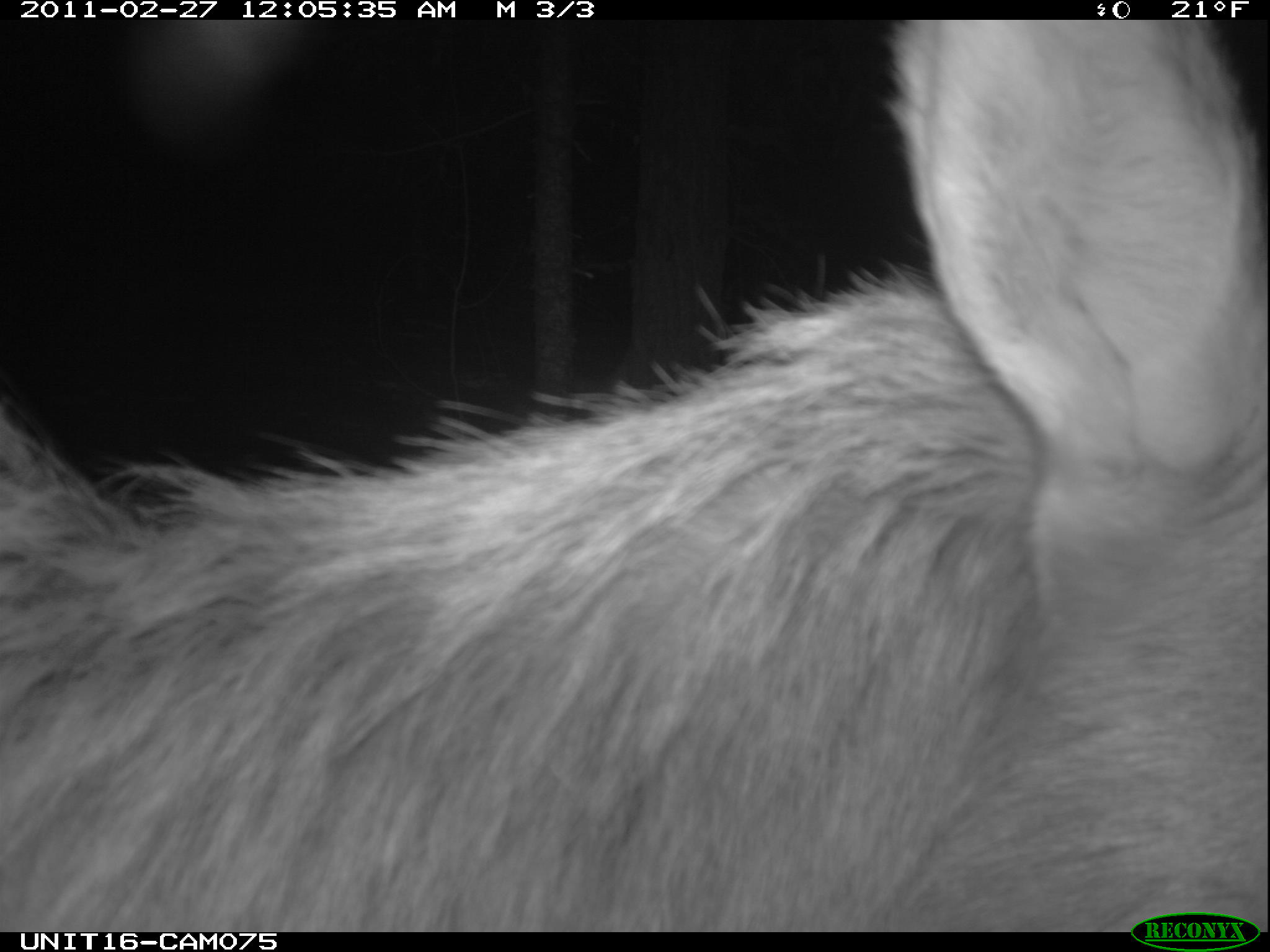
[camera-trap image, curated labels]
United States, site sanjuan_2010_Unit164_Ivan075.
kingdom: Animalia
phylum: Chordata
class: Mammalia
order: Artiodactyla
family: Cervidae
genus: Cervus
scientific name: Cervus elaphus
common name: red deer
Cervus elaphus (red deer).